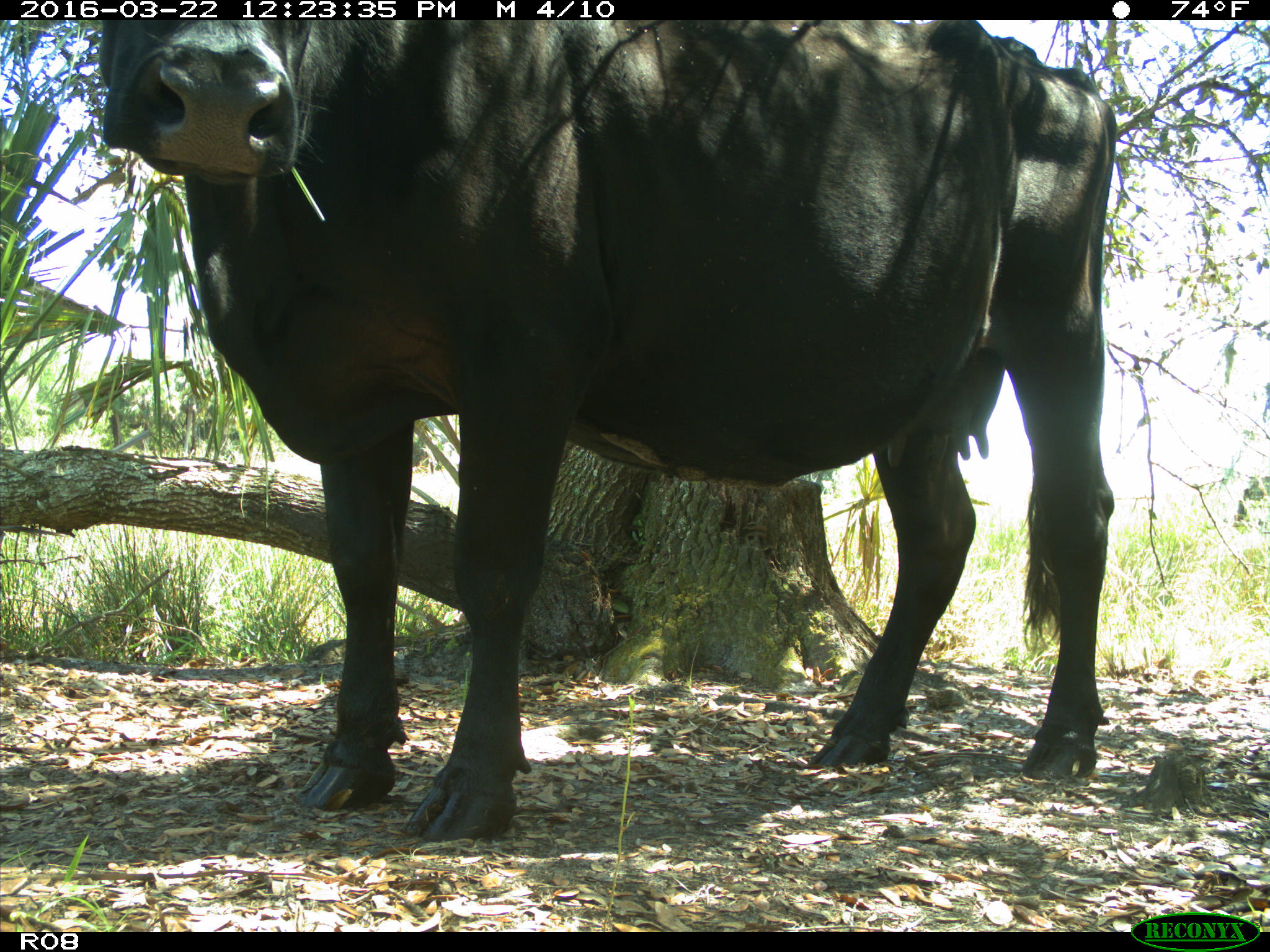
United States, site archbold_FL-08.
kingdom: Animalia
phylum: Chordata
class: Mammalia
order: Artiodactyla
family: Bovidae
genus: Bos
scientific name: Bos taurus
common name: domestic cow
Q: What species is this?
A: Bos taurus (domestic cow).